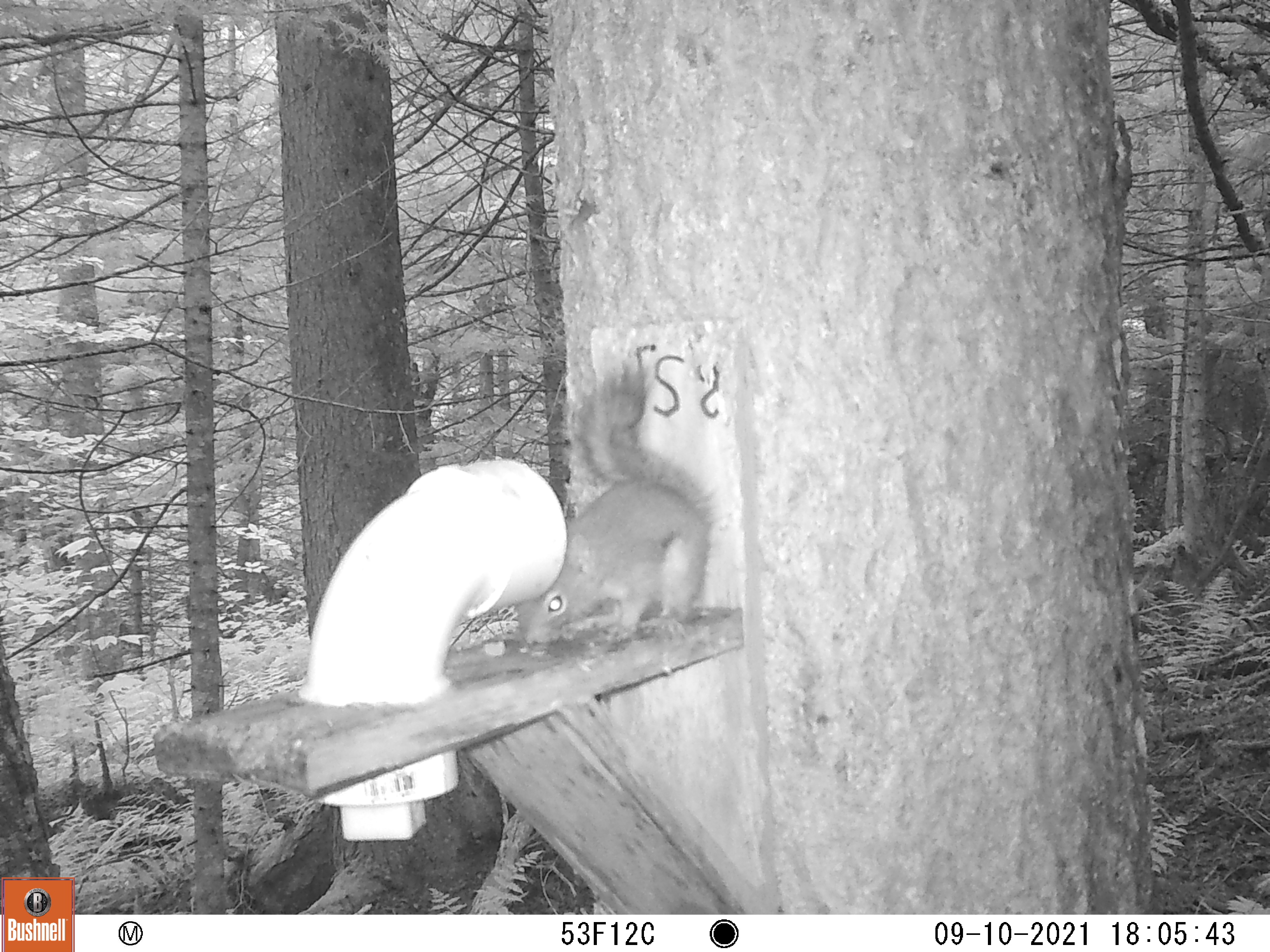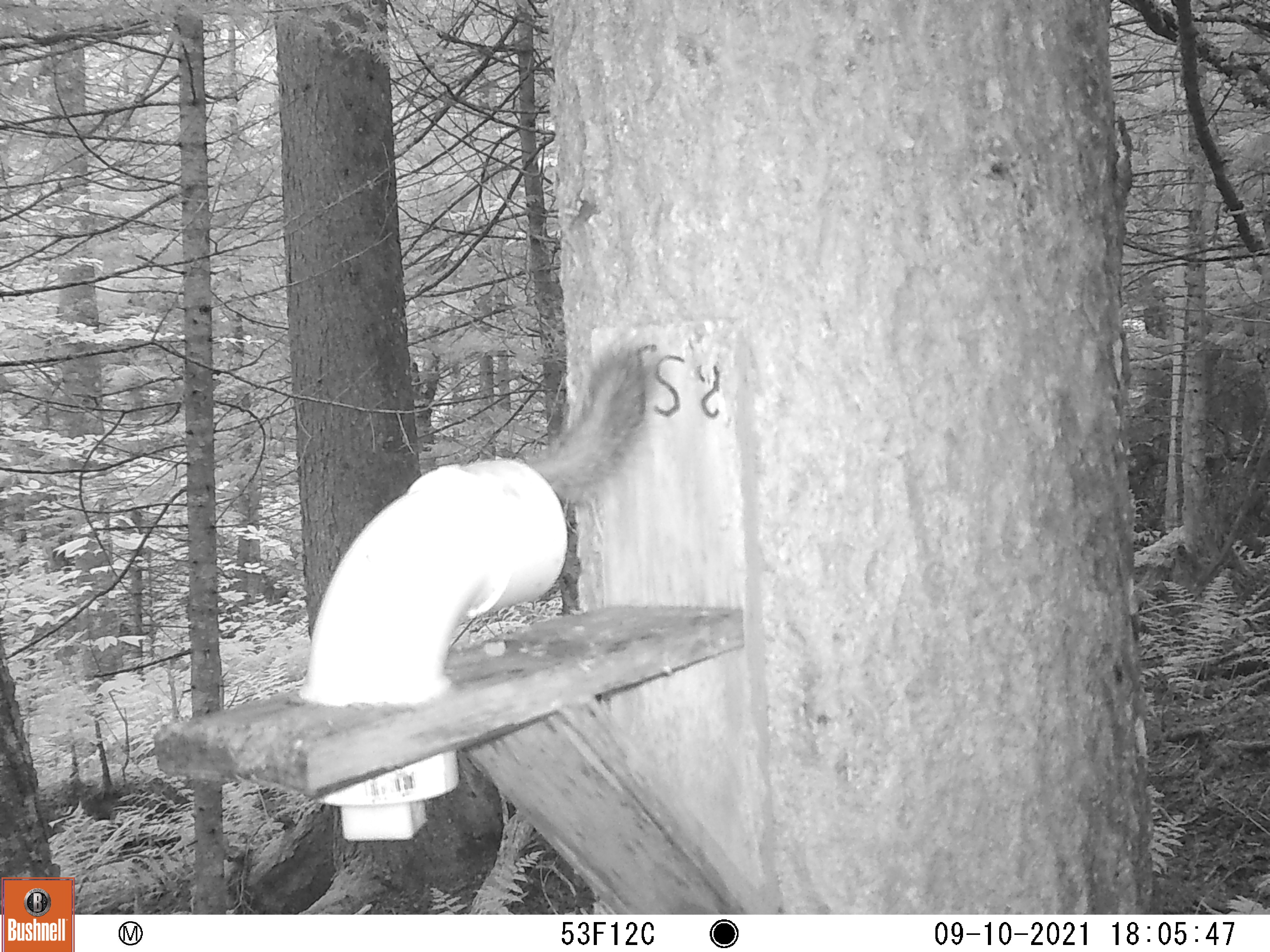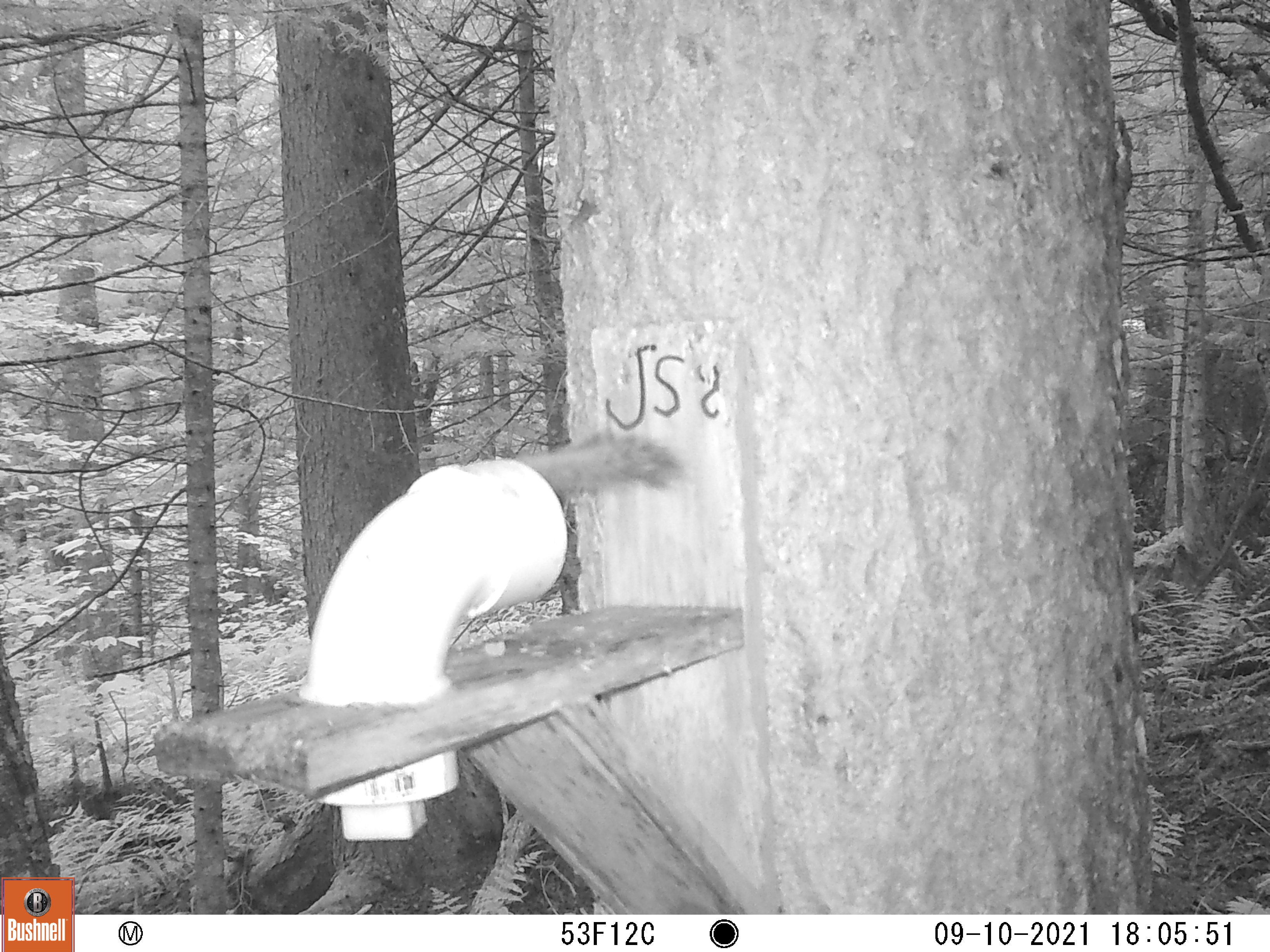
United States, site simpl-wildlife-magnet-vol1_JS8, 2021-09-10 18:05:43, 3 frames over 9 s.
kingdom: Animalia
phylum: Chordata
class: Mammalia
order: Rodentia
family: Sciuridae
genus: Tamiasciurus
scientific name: Tamiasciurus hudsonicus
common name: red squirrel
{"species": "red squirrel (Tamiasciurus hudsonicus)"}